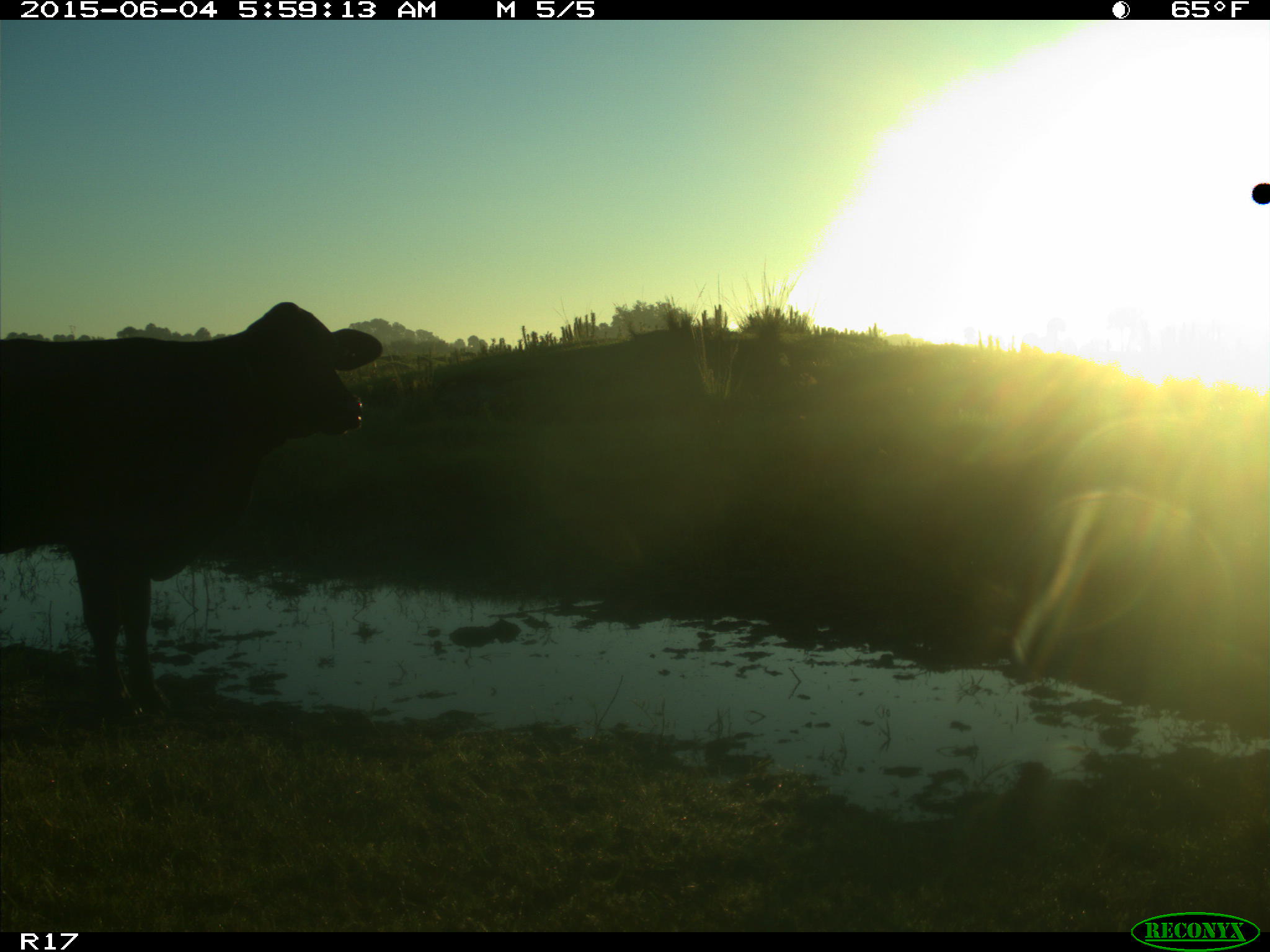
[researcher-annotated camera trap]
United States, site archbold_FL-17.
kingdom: Animalia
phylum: Chordata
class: Mammalia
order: Artiodactyla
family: Bovidae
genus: Bos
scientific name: Bos taurus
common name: domestic cow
Bos taurus (domestic cow).